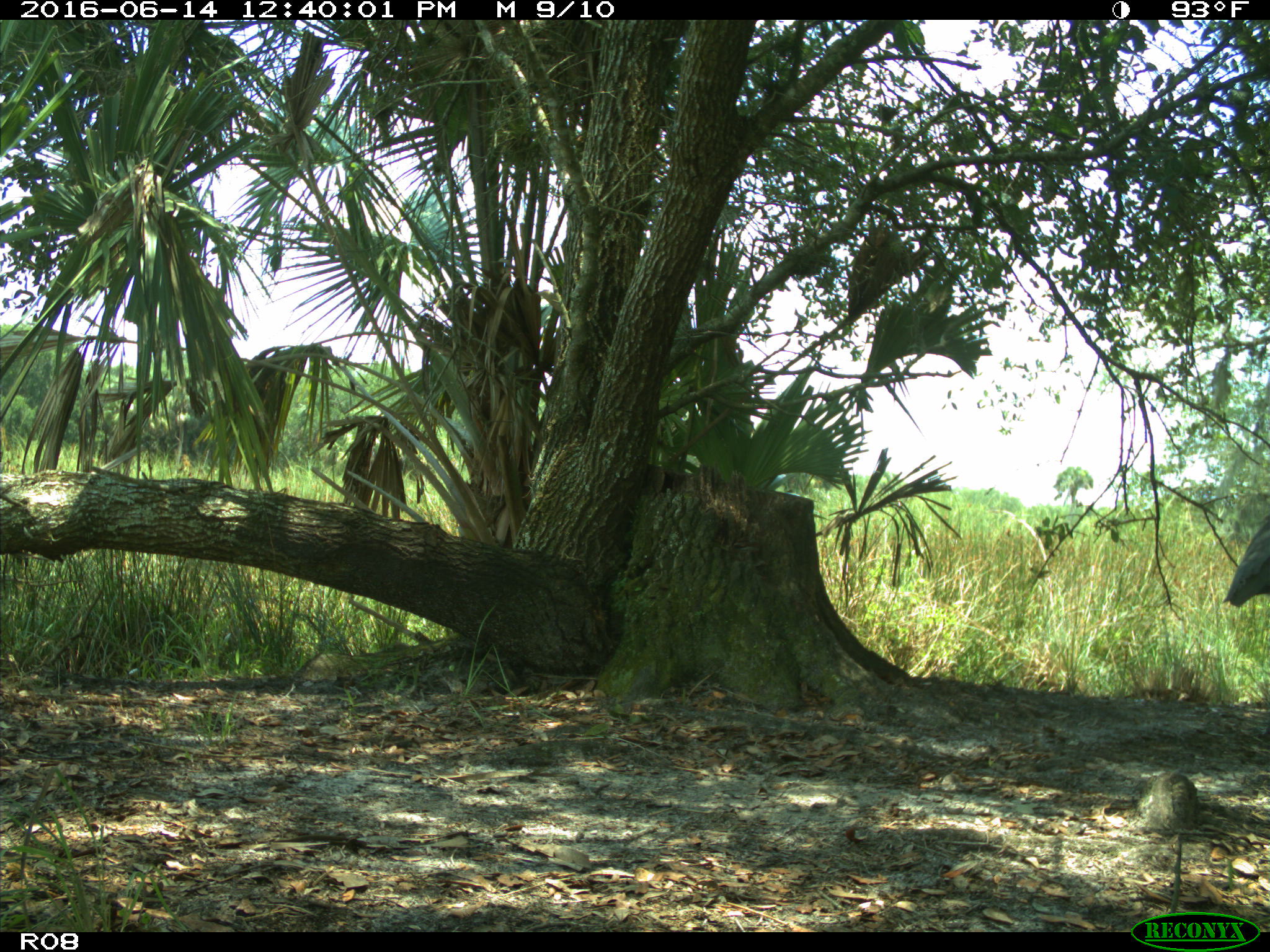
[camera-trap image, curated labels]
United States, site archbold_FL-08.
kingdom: Animalia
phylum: Chordata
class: Aves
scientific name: Aves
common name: birds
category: unidentified bird